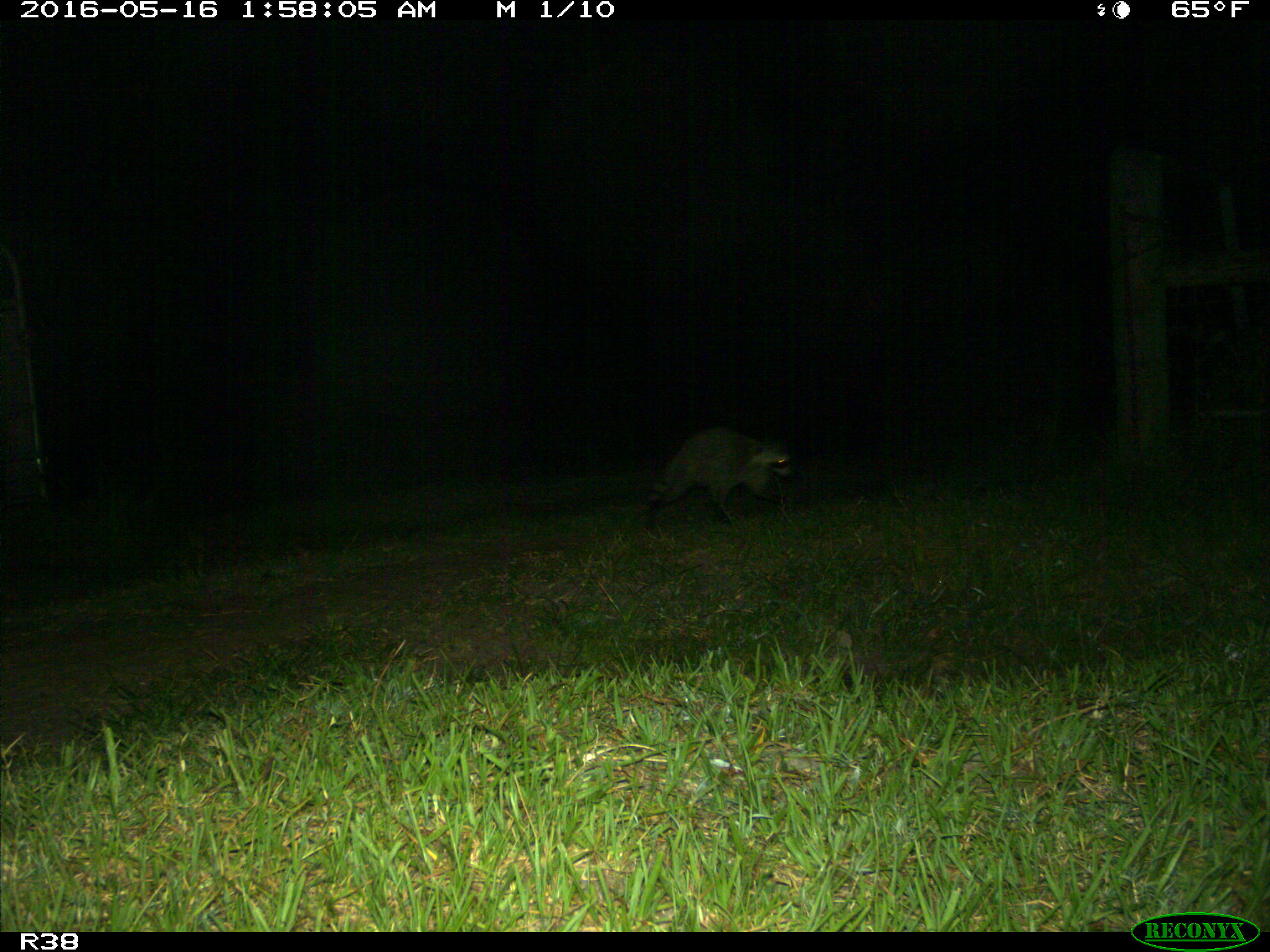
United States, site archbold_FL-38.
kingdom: Animalia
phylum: Chordata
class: Mammalia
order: Carnivora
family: Procyonidae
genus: Procyon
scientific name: Procyon lotor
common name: common raccoon